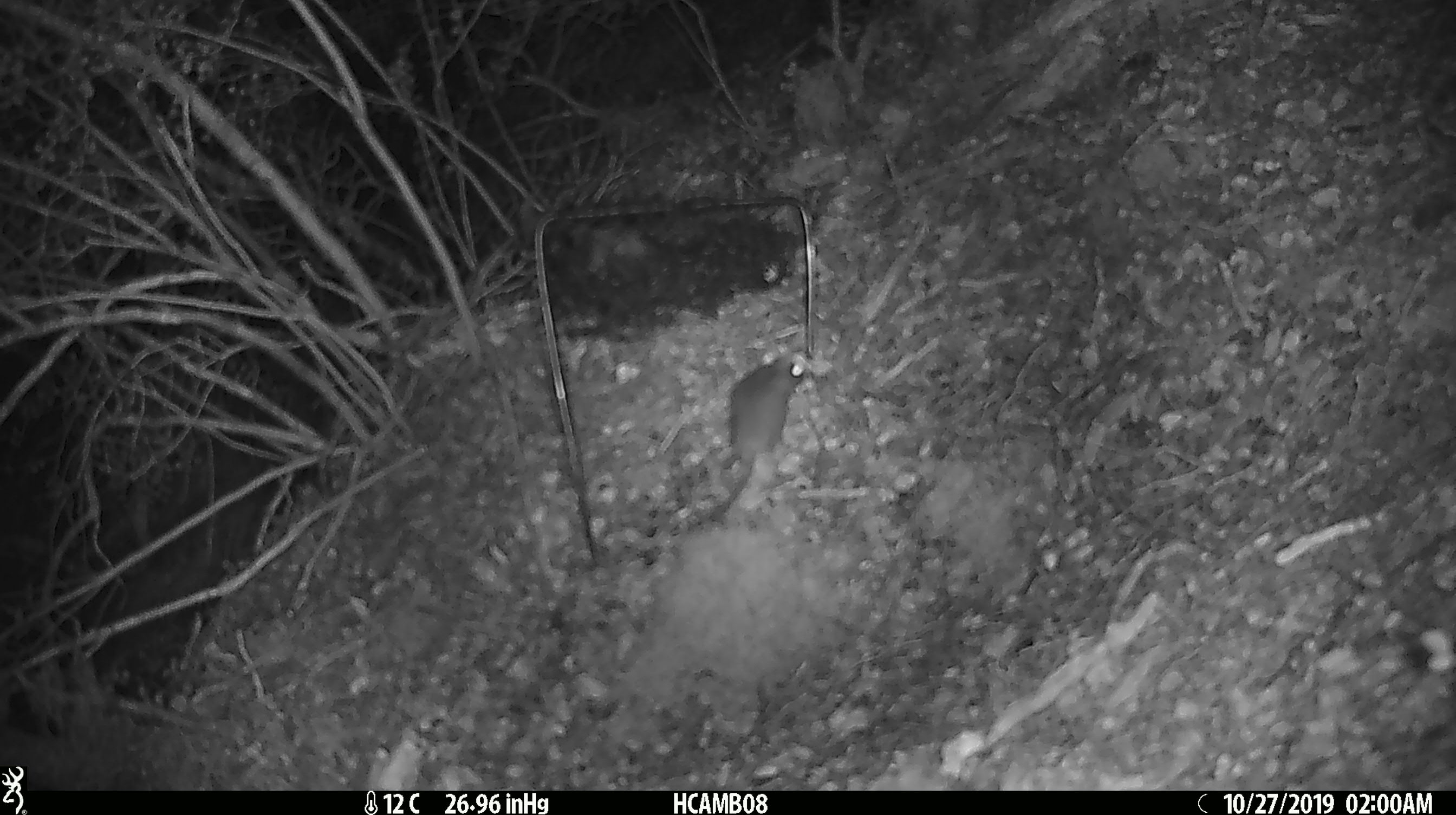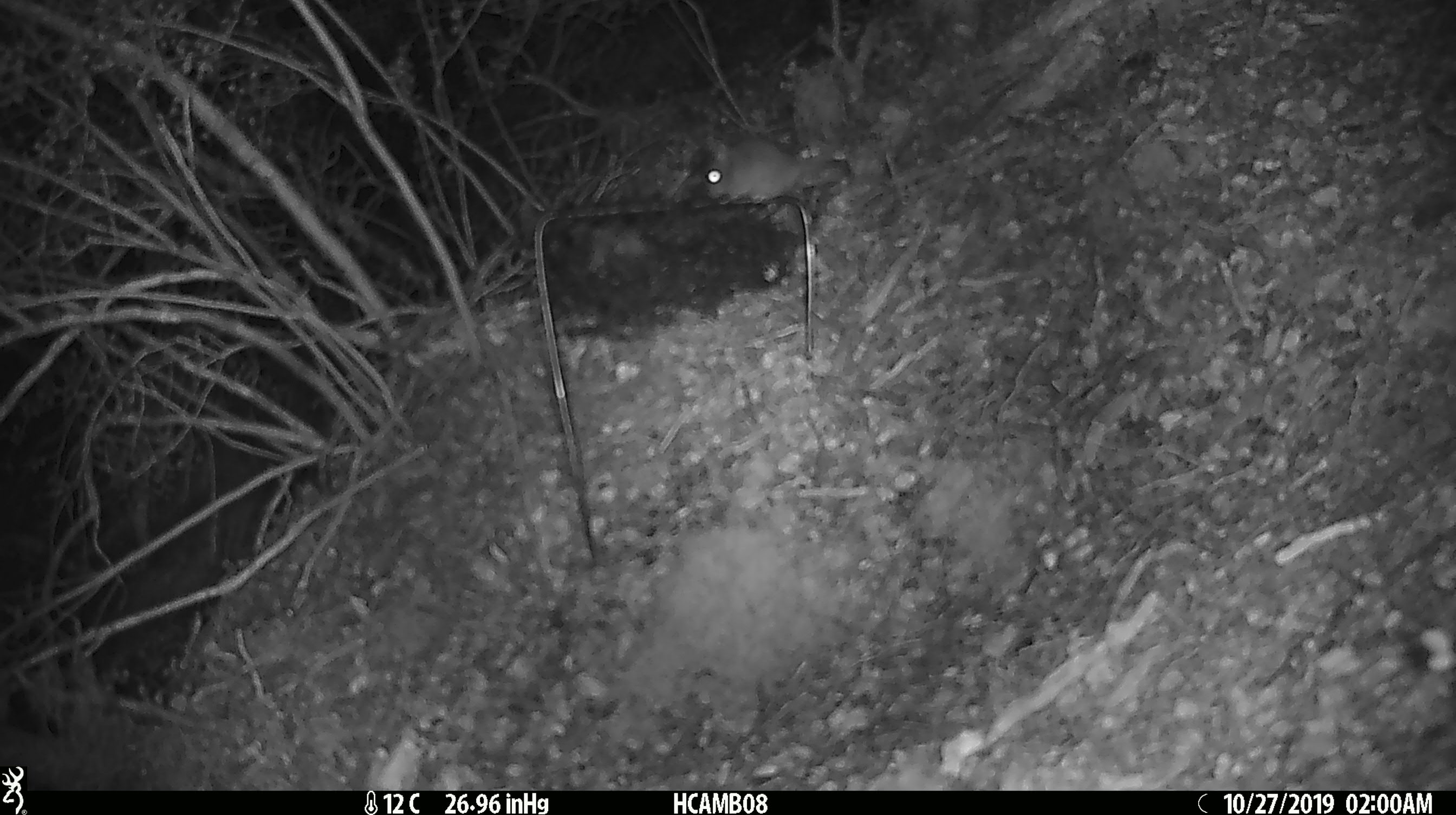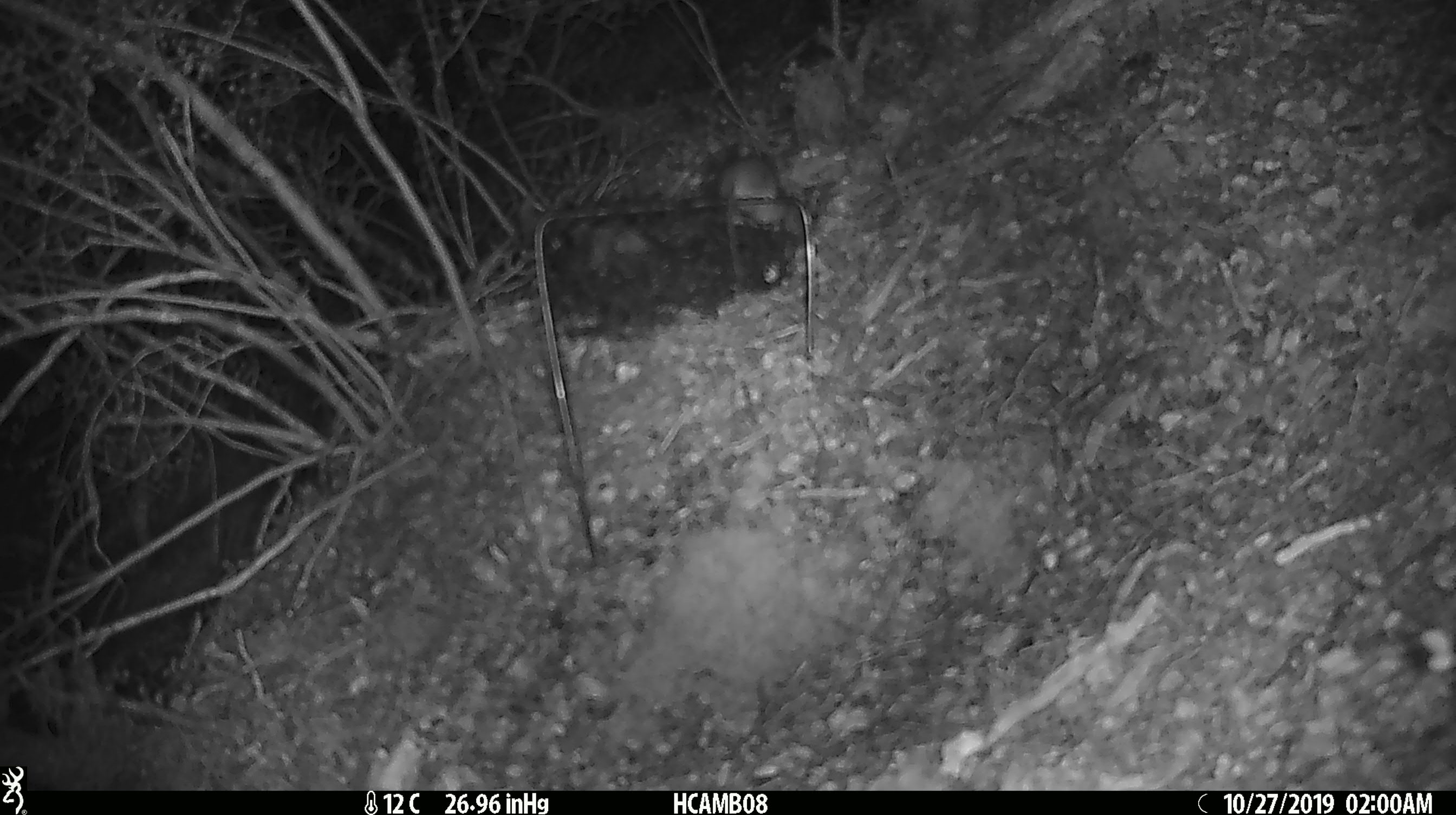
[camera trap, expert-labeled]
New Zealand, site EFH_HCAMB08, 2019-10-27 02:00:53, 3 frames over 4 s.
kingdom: Animalia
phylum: Chordata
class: Mammalia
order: Rodentia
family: Muridae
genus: Mus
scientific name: Mus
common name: mouse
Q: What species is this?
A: Mouse (Mus).